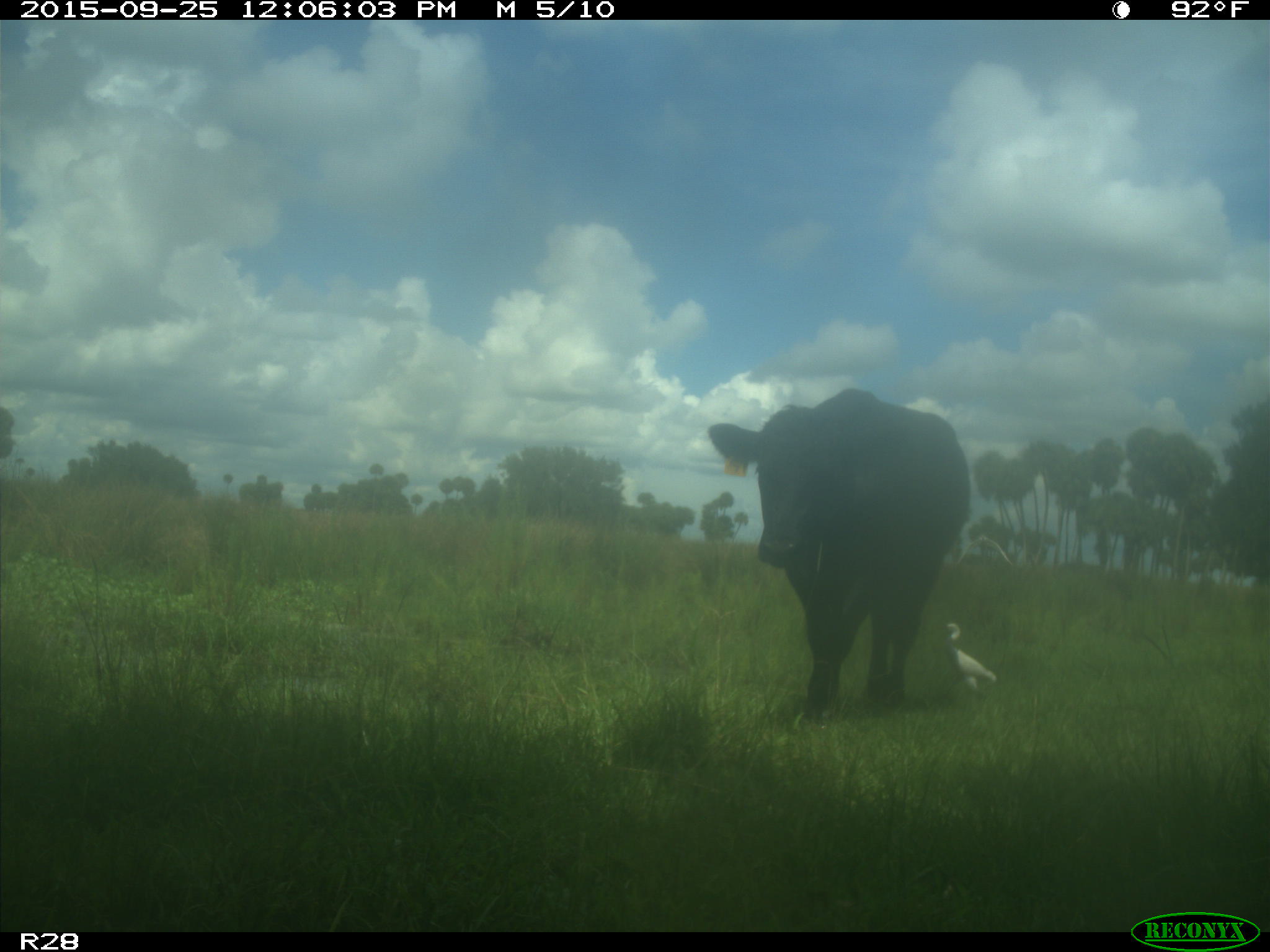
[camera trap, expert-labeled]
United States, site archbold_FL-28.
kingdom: Animalia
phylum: Chordata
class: Mammalia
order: Artiodactyla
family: Bovidae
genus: Bos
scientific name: Bos taurus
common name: domestic cow